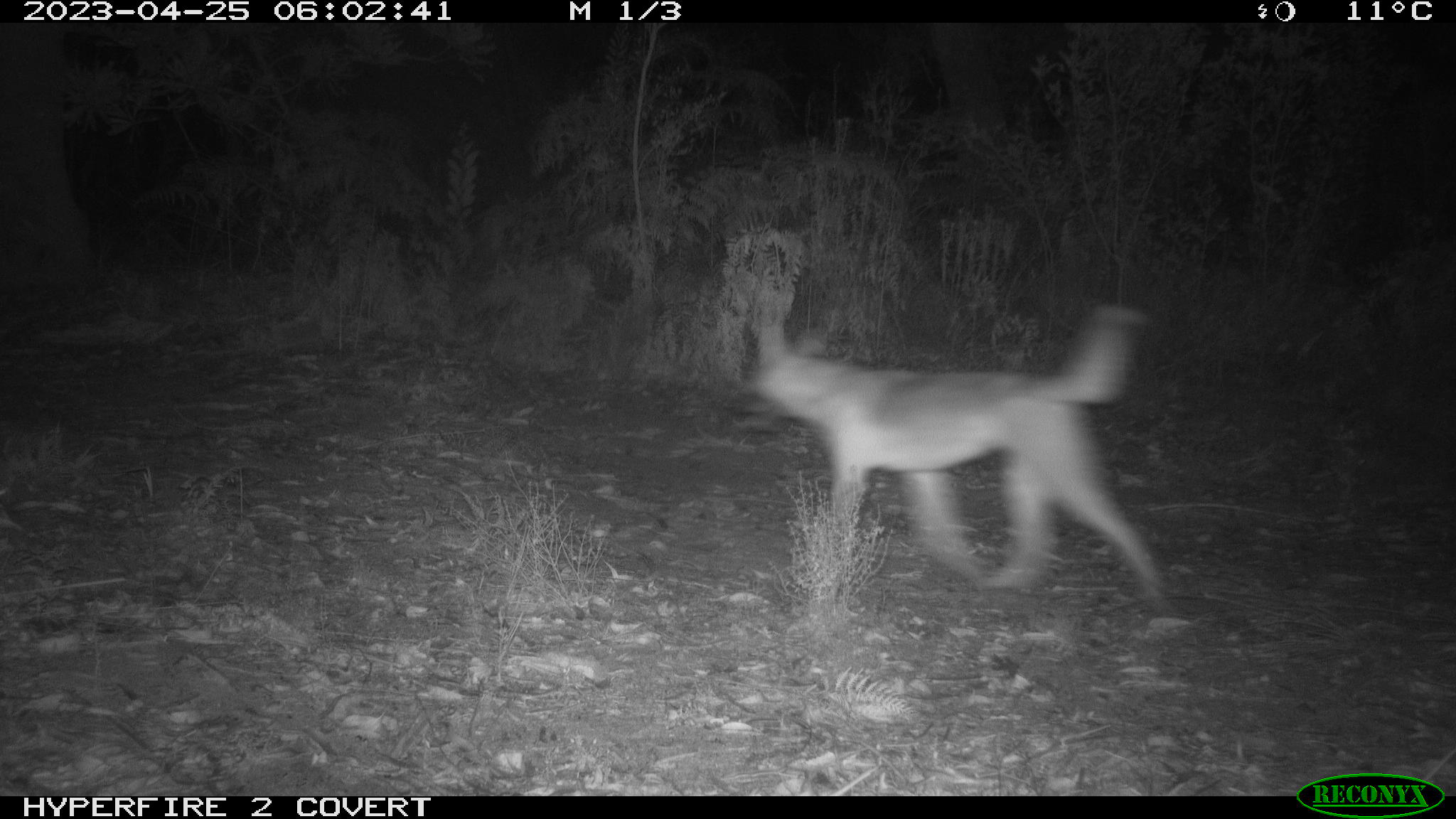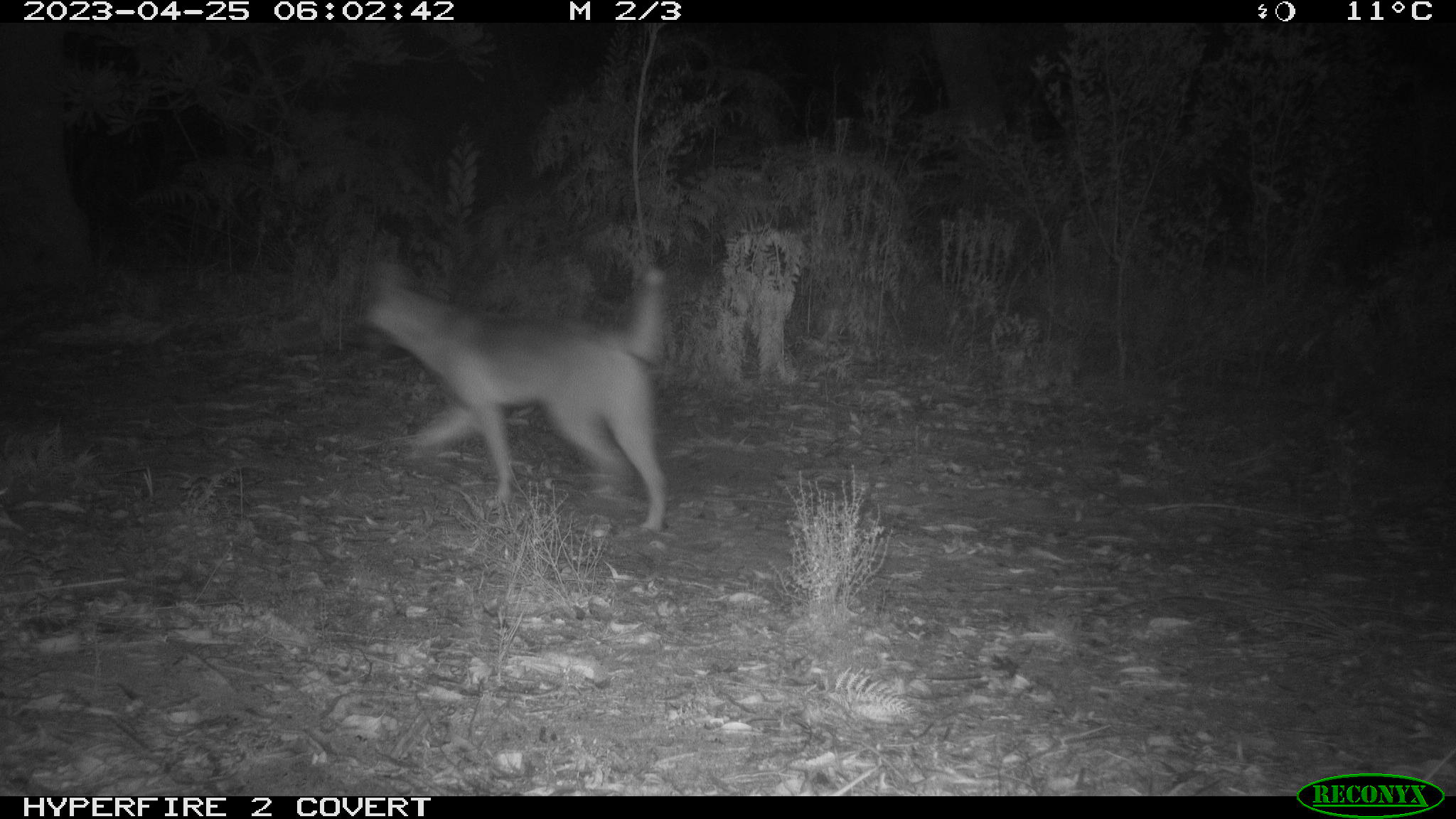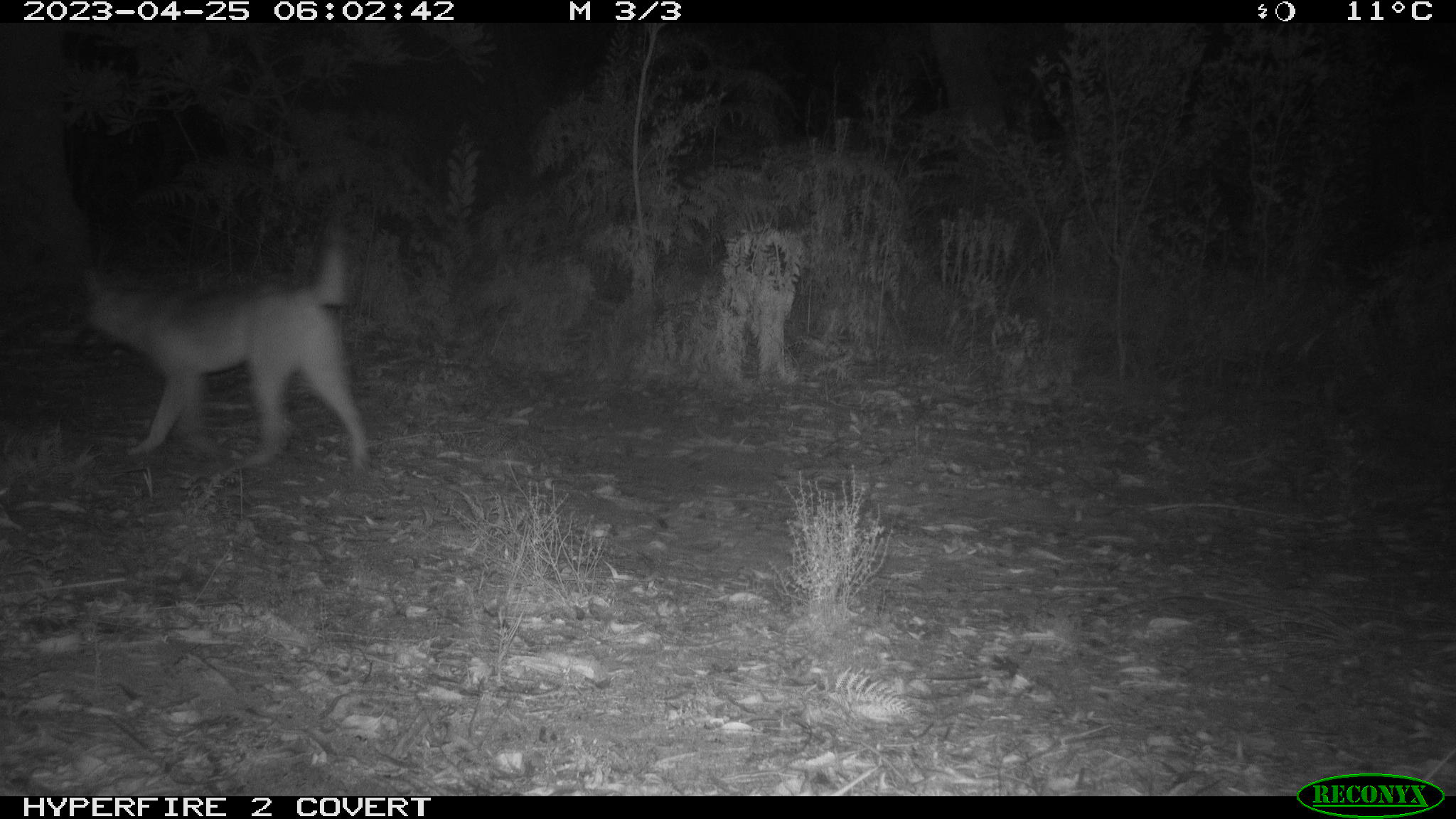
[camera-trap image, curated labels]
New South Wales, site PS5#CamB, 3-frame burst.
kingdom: Animalia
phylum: Chordata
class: Mammalia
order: Carnivora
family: Canidae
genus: Canis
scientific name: Canis familiaris dingo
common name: dingo